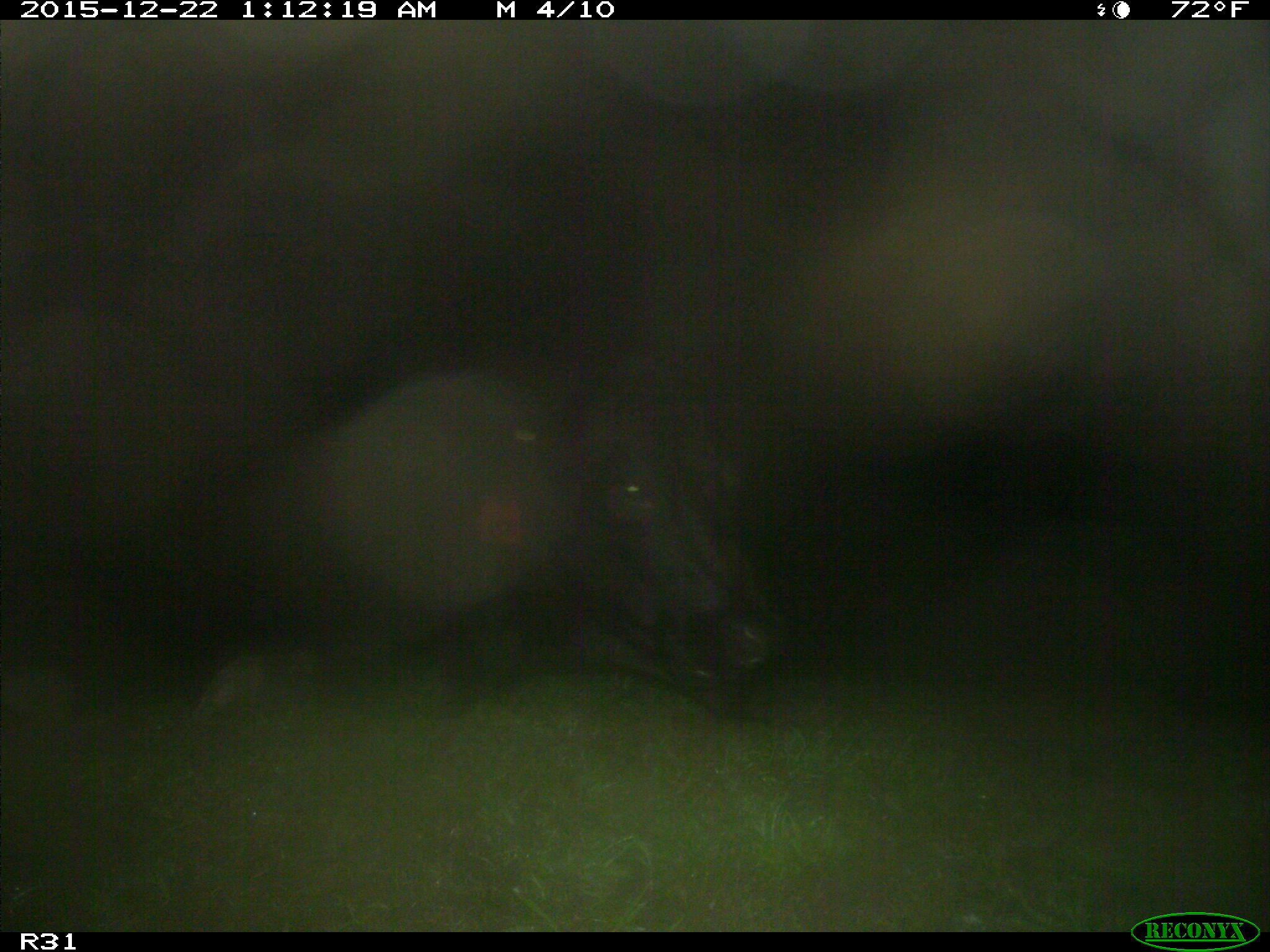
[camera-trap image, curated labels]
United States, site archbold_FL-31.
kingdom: Animalia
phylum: Chordata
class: Mammalia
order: Artiodactyla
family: Bovidae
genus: Bos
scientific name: Bos taurus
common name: domestic cow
Bos taurus (domestic cow).